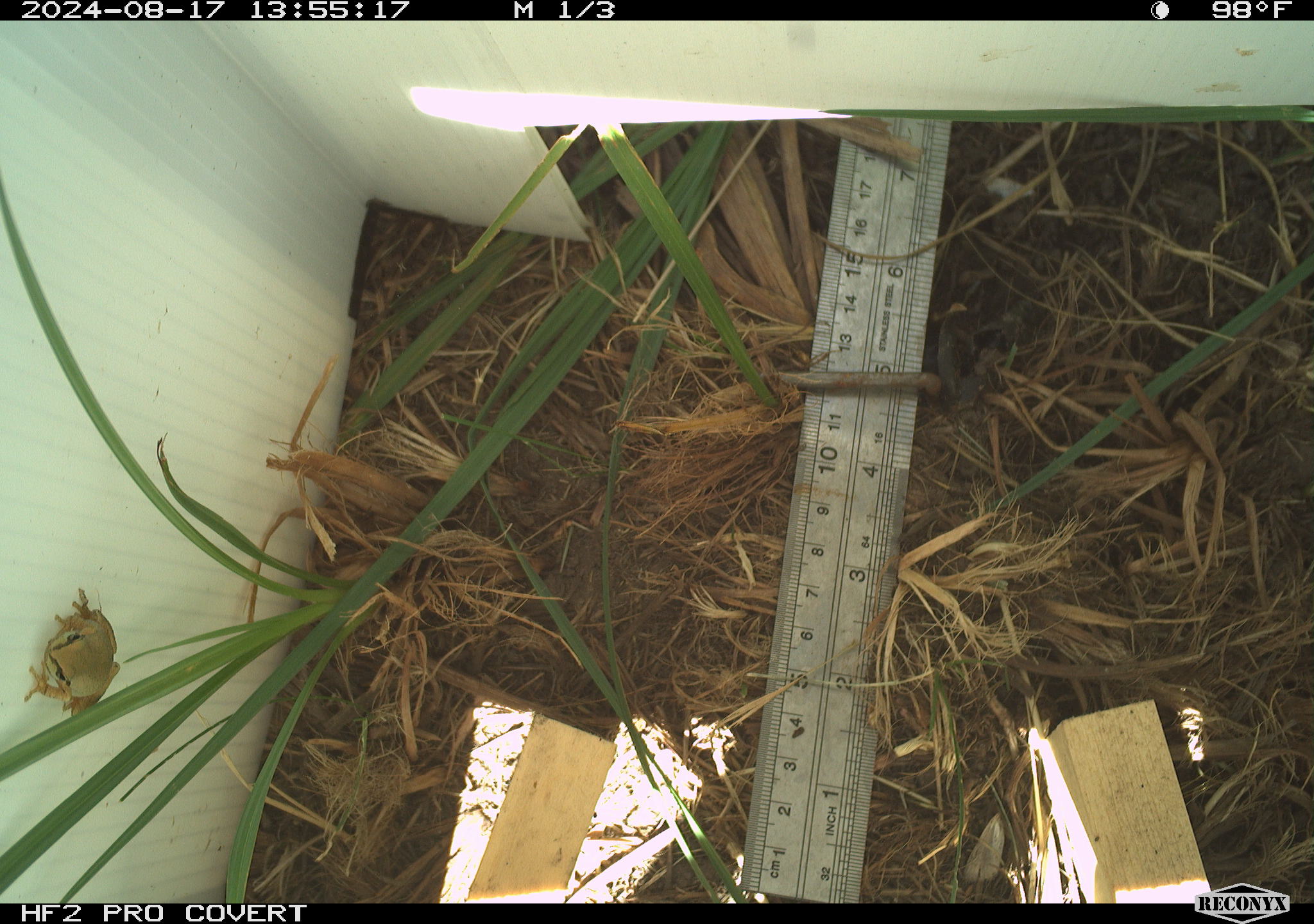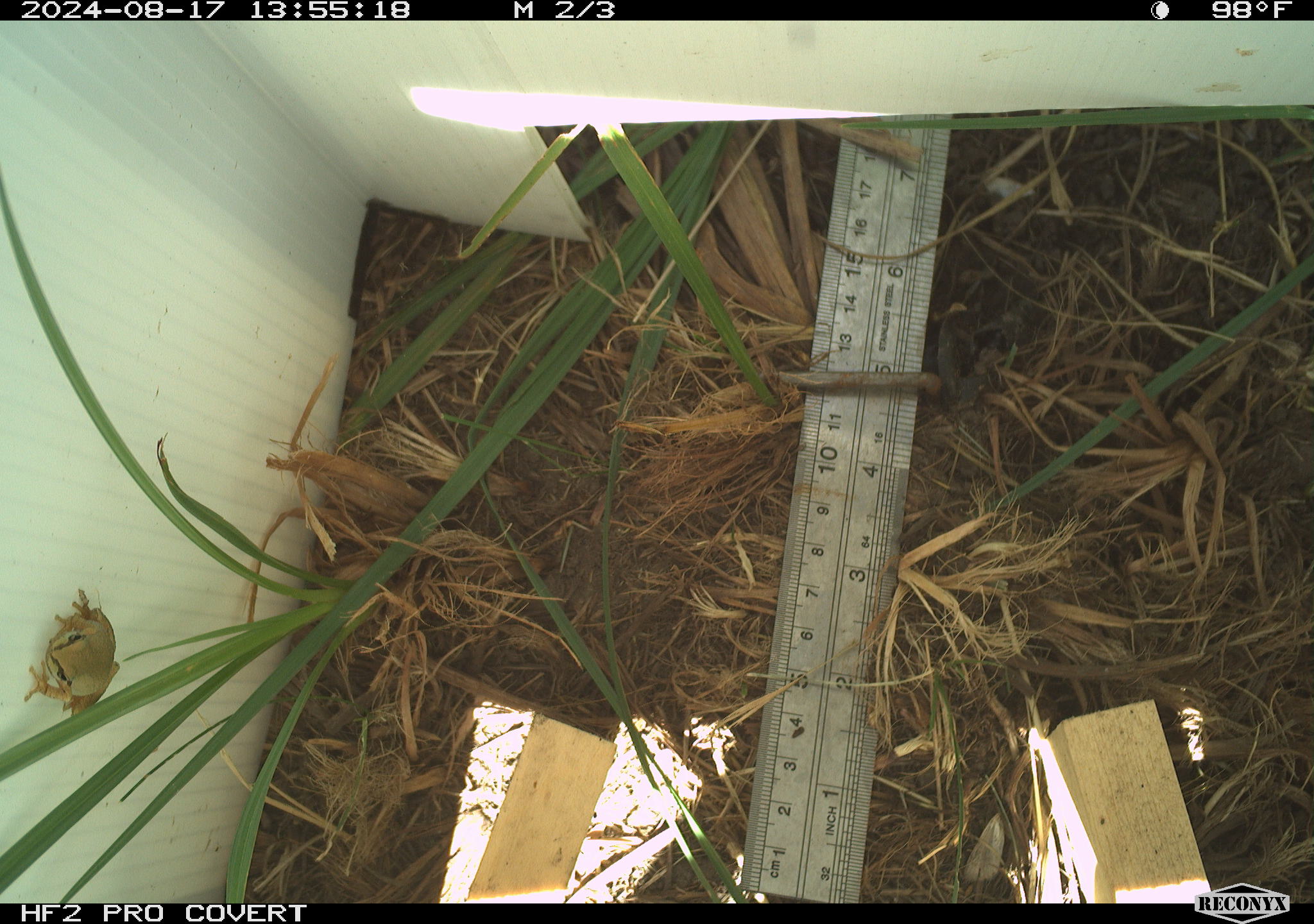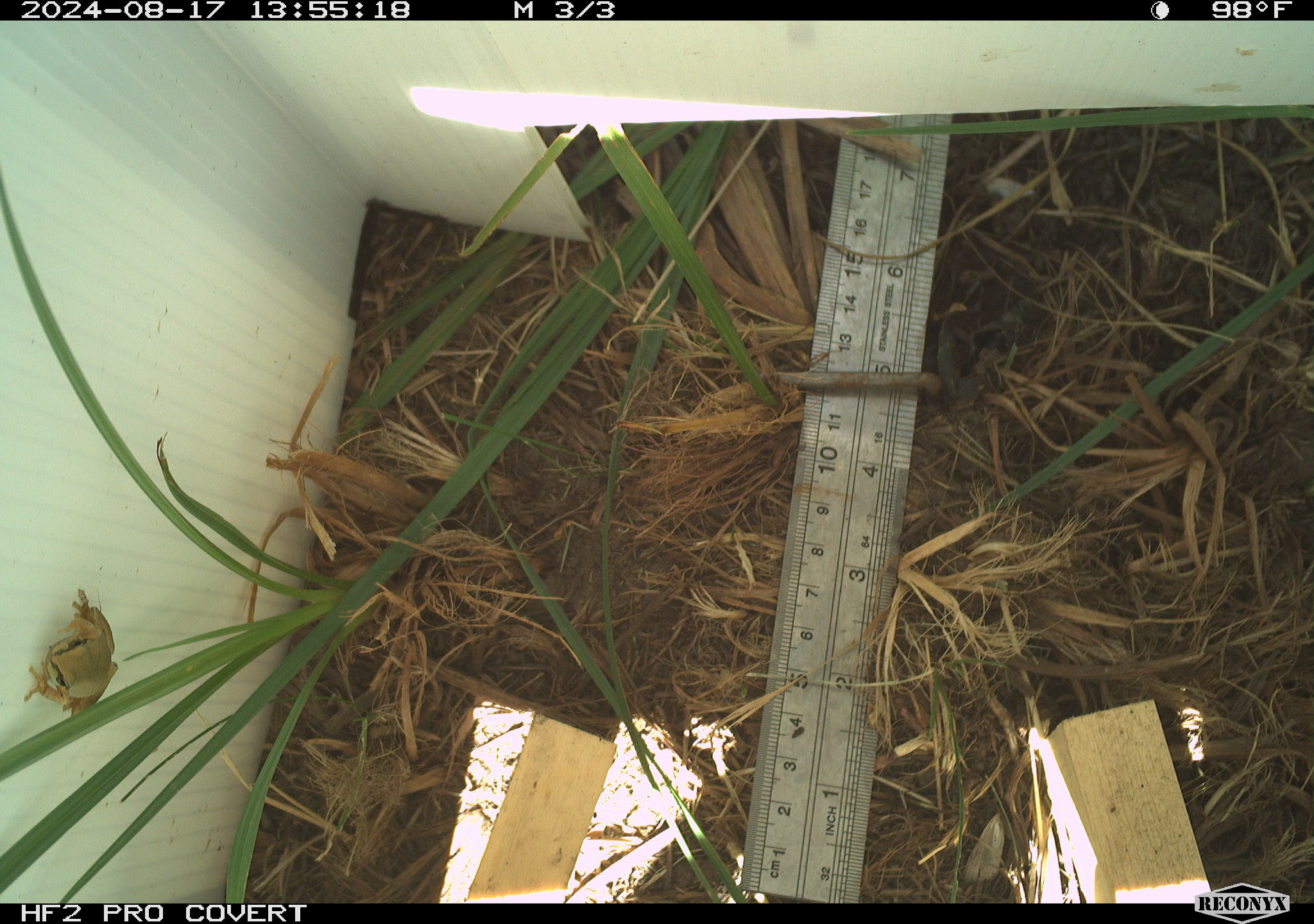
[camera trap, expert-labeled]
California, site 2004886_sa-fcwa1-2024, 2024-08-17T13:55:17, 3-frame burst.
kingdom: Animalia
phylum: Chordata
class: Amphibia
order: Anura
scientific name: Anura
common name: frogs